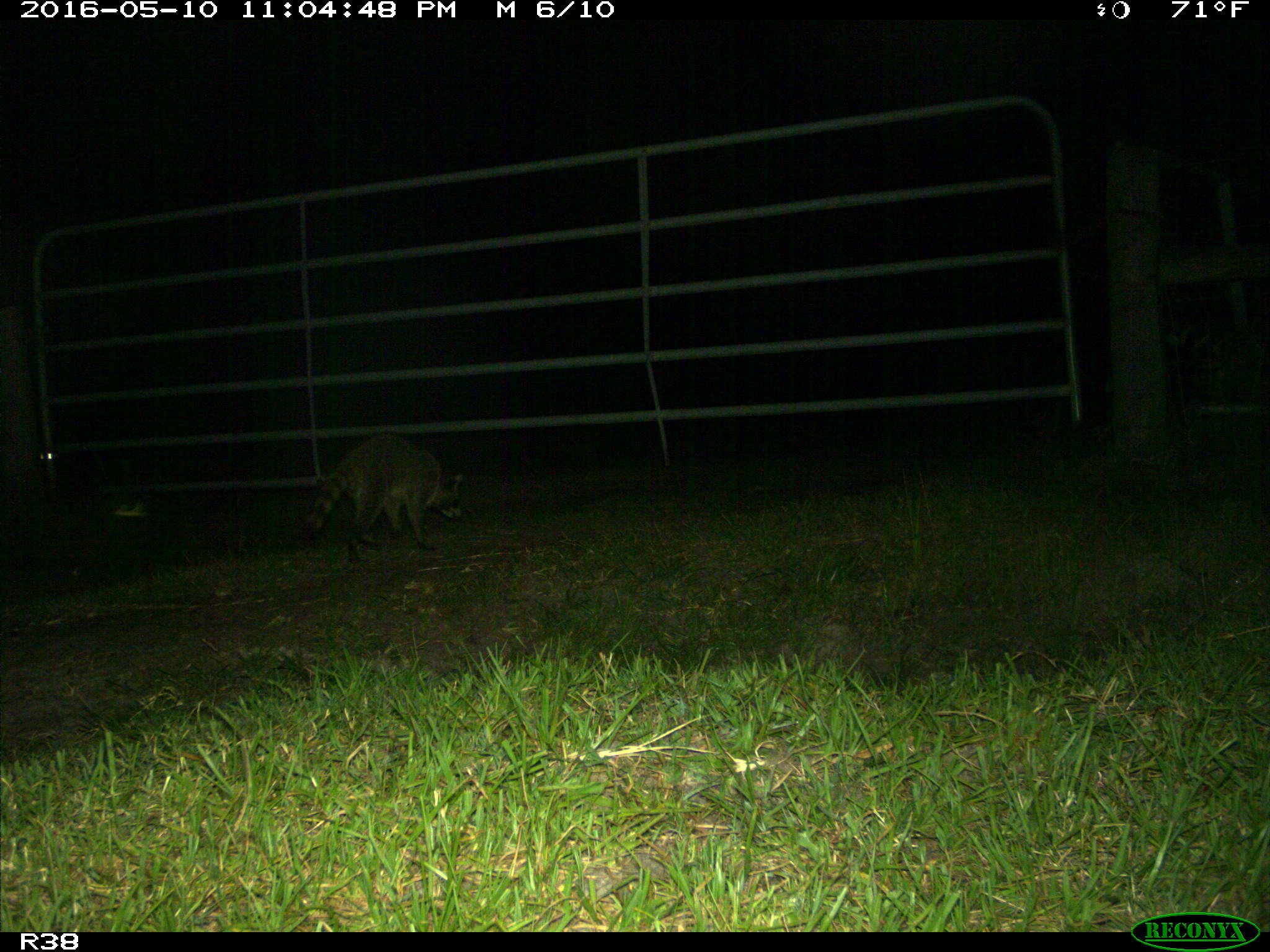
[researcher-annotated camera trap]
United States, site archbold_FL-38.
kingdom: Animalia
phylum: Chordata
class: Mammalia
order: Carnivora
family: Procyonidae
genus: Procyon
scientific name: Procyon lotor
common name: common raccoon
Procyon lotor (common raccoon).